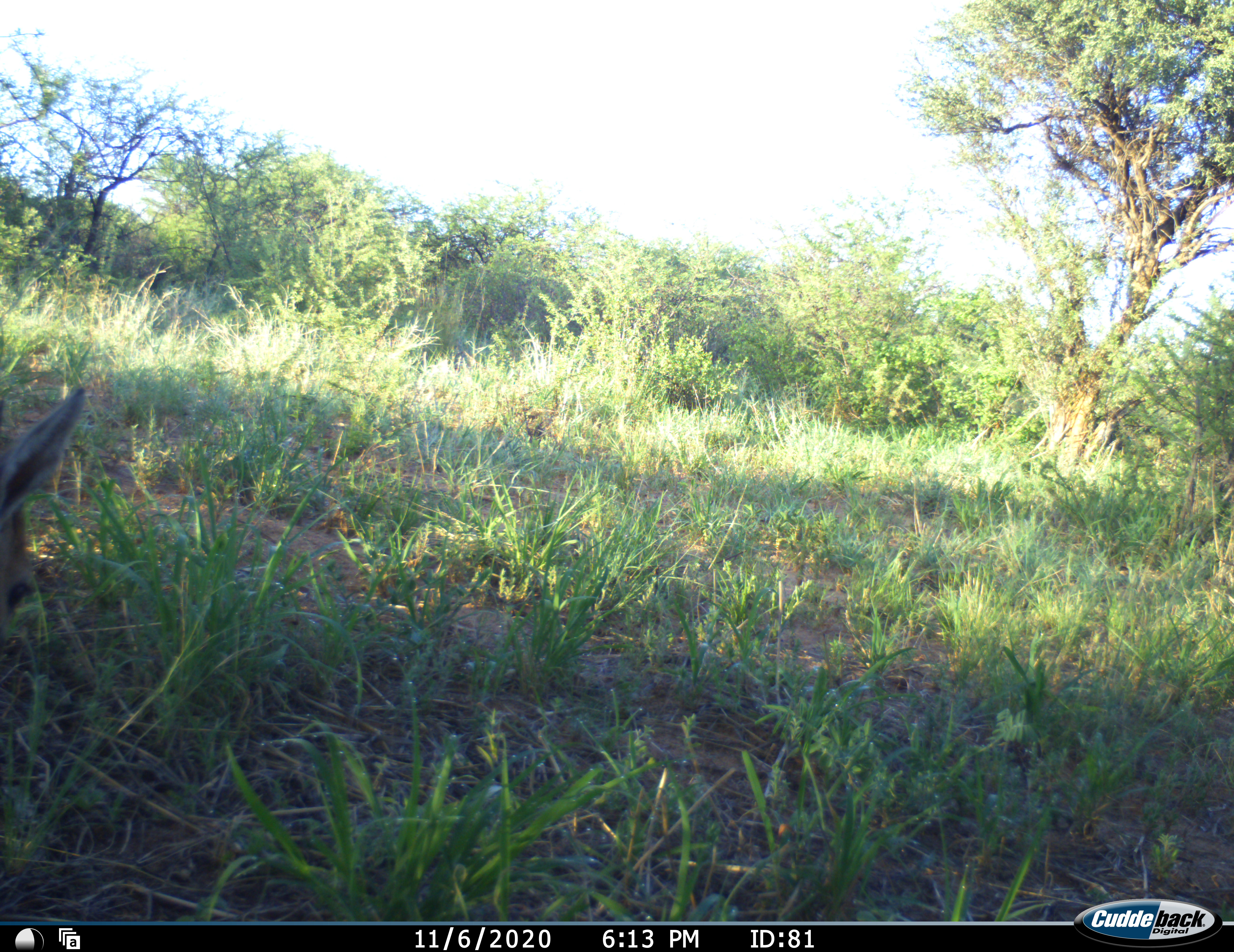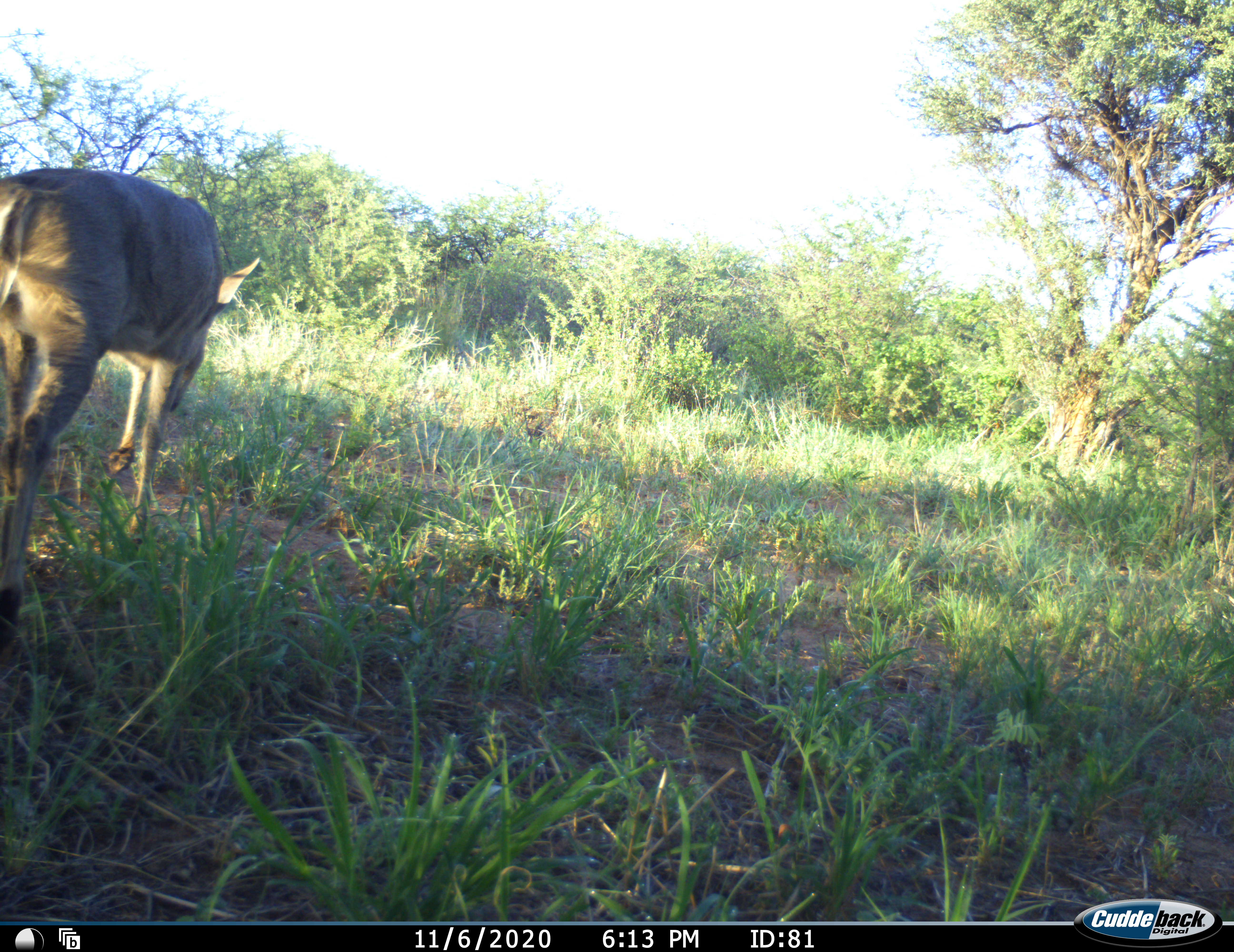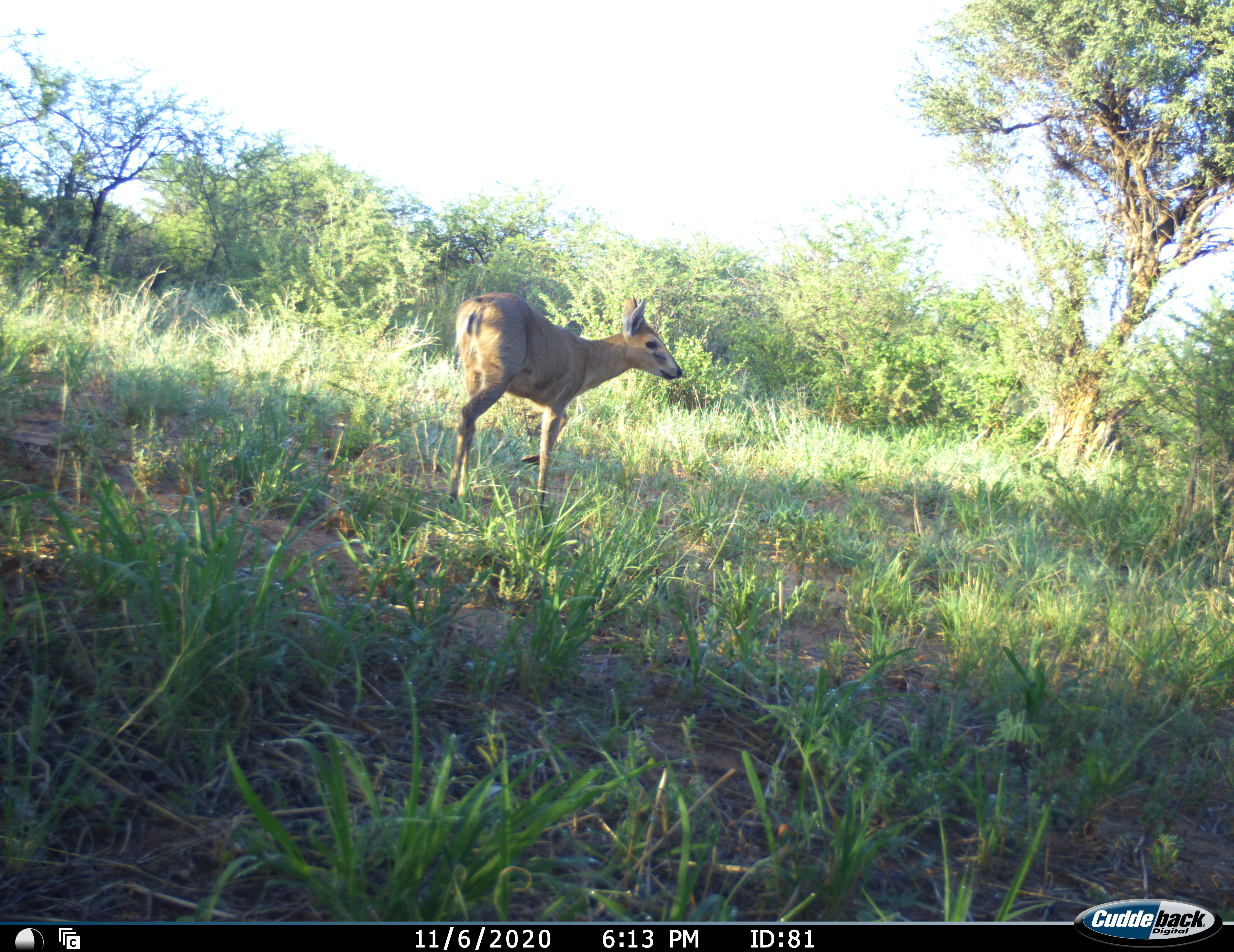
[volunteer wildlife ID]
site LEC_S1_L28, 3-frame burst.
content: unidentified animal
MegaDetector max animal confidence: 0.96